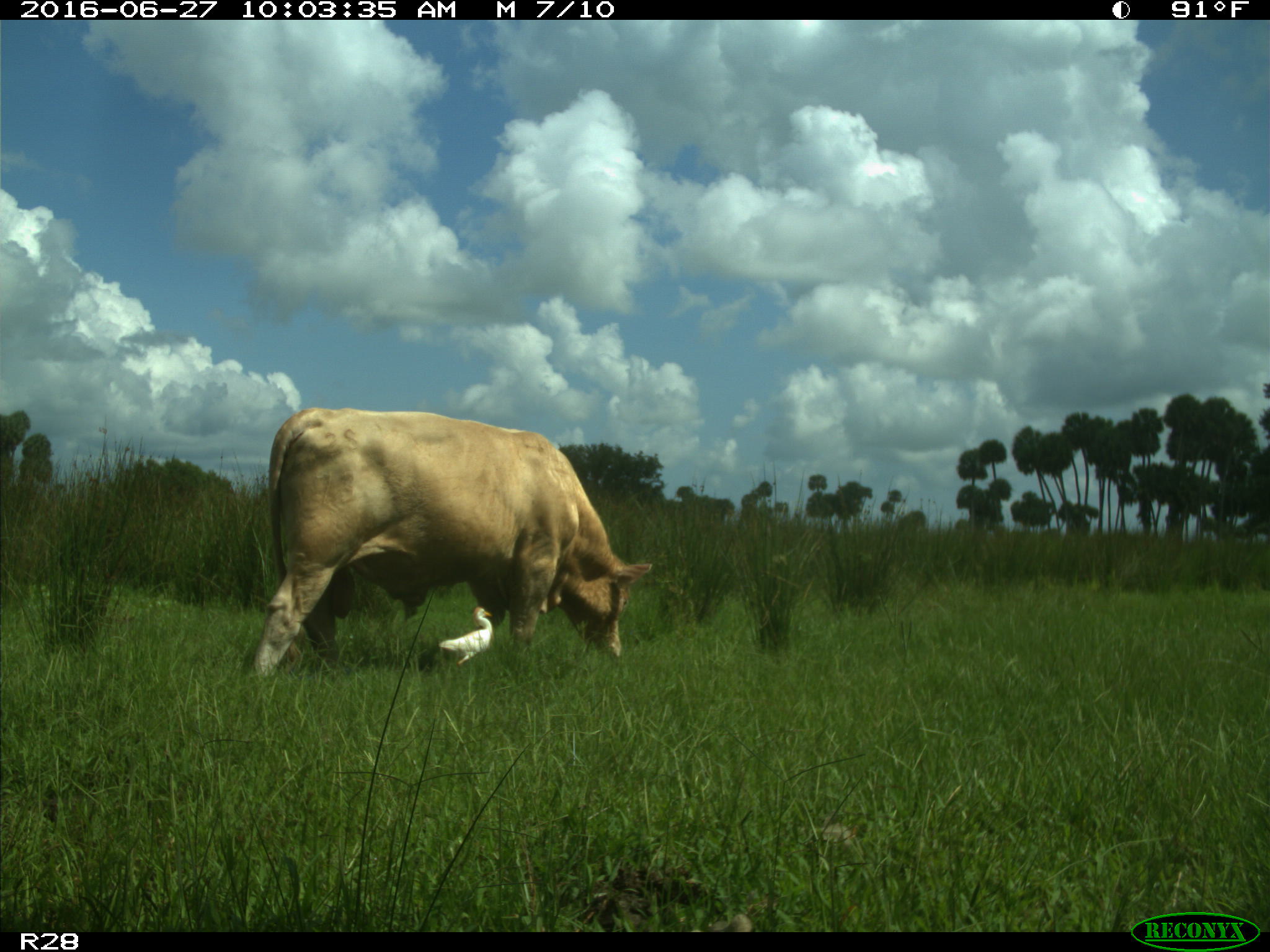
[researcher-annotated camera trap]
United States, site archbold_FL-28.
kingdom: Animalia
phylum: Chordata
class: Mammalia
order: Artiodactyla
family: Bovidae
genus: Bos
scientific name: Bos taurus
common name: domestic cow